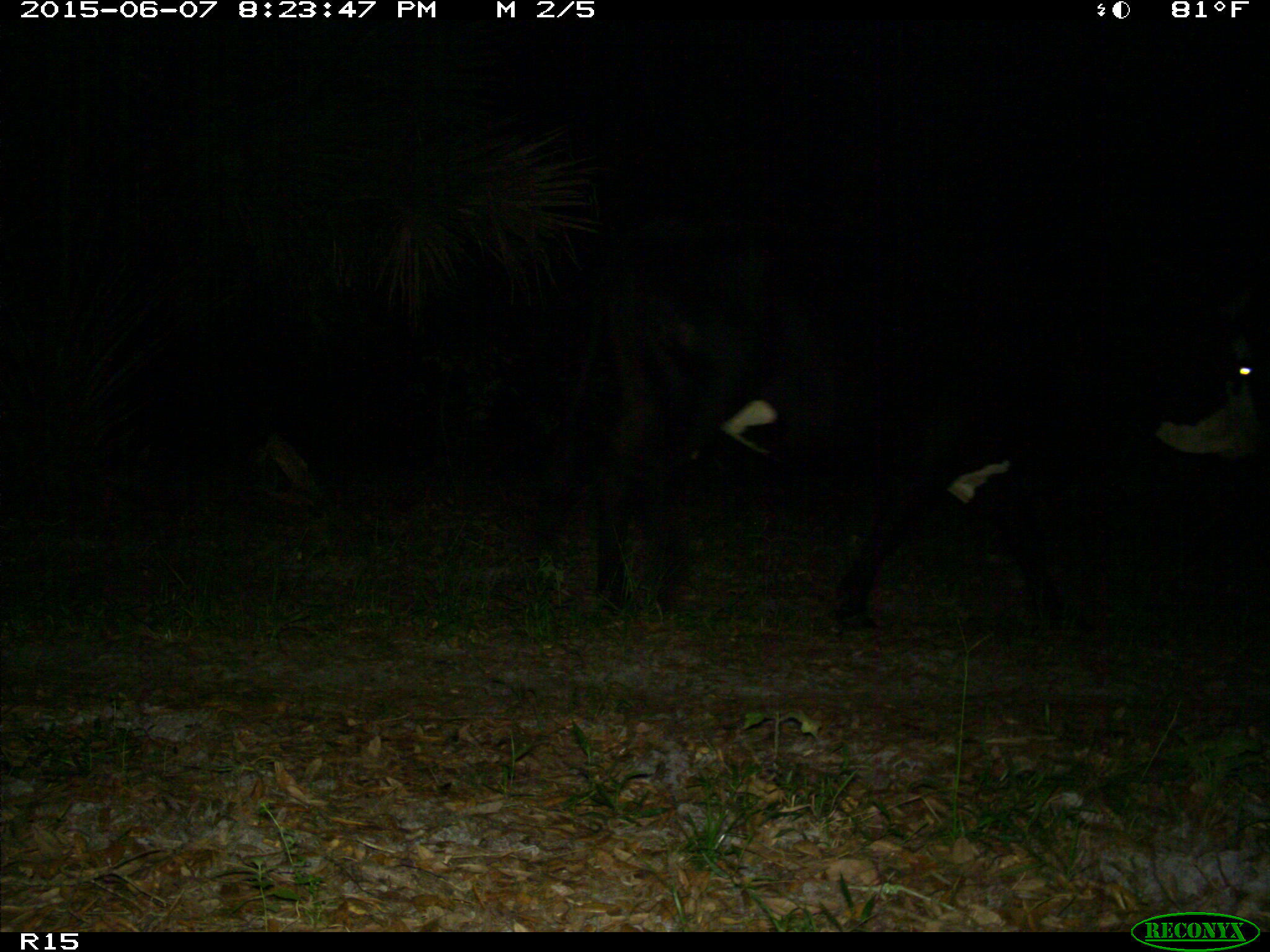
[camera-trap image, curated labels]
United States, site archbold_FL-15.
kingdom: Animalia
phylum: Chordata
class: Mammalia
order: Artiodactyla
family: Bovidae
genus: Bos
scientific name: Bos taurus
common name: domestic cow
Bos taurus (domestic cow).